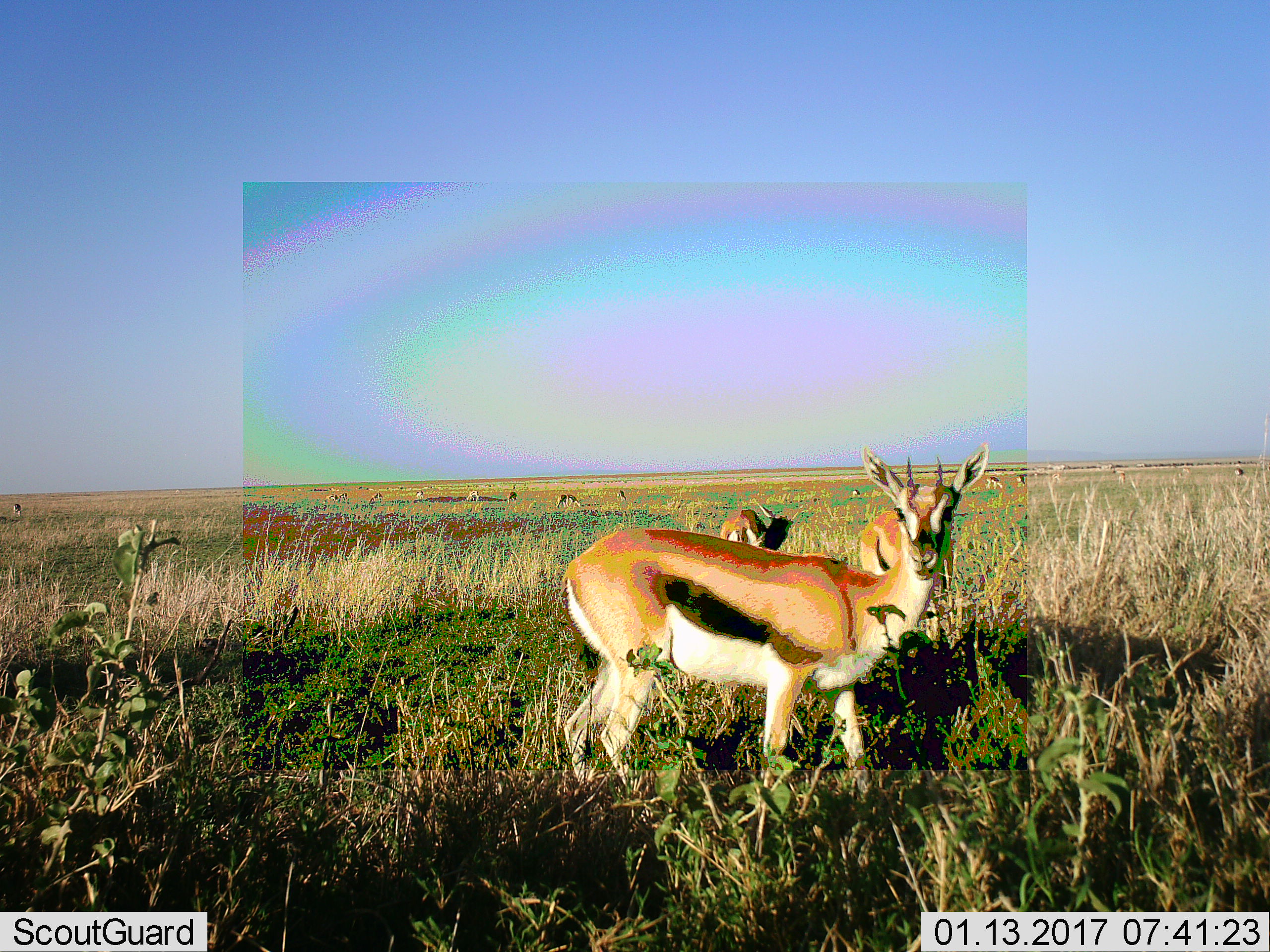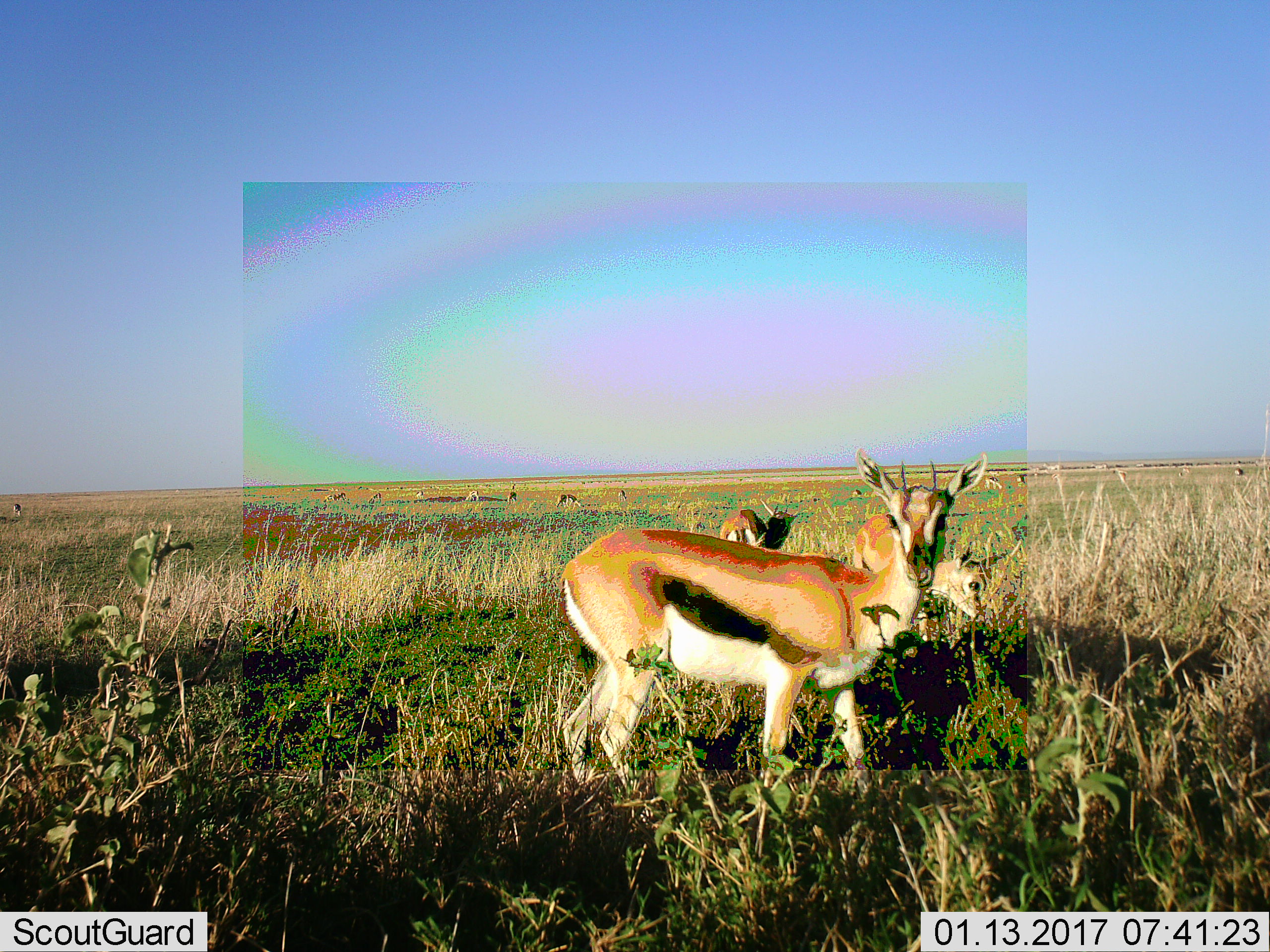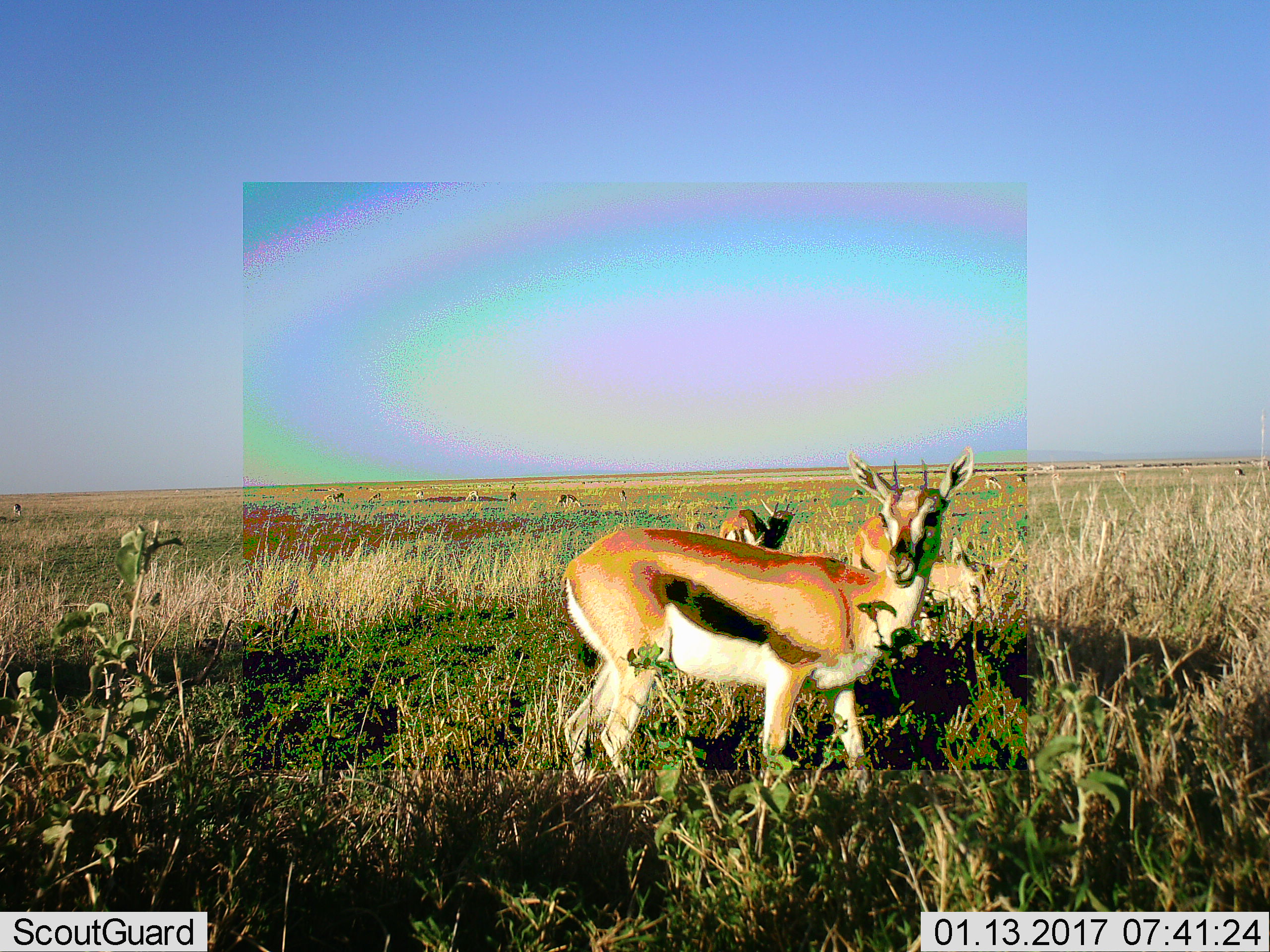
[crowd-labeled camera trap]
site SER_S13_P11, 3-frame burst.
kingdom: Animalia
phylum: Chordata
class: Mammalia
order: Artiodactyla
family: Bovidae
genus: Eudorcas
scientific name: Eudorcas thomsonii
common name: thomson's gazelle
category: gazellethomsons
Gazellethomsons (thomson's gazelle) (Eudorcas thomsonii), count 11-50. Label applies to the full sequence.